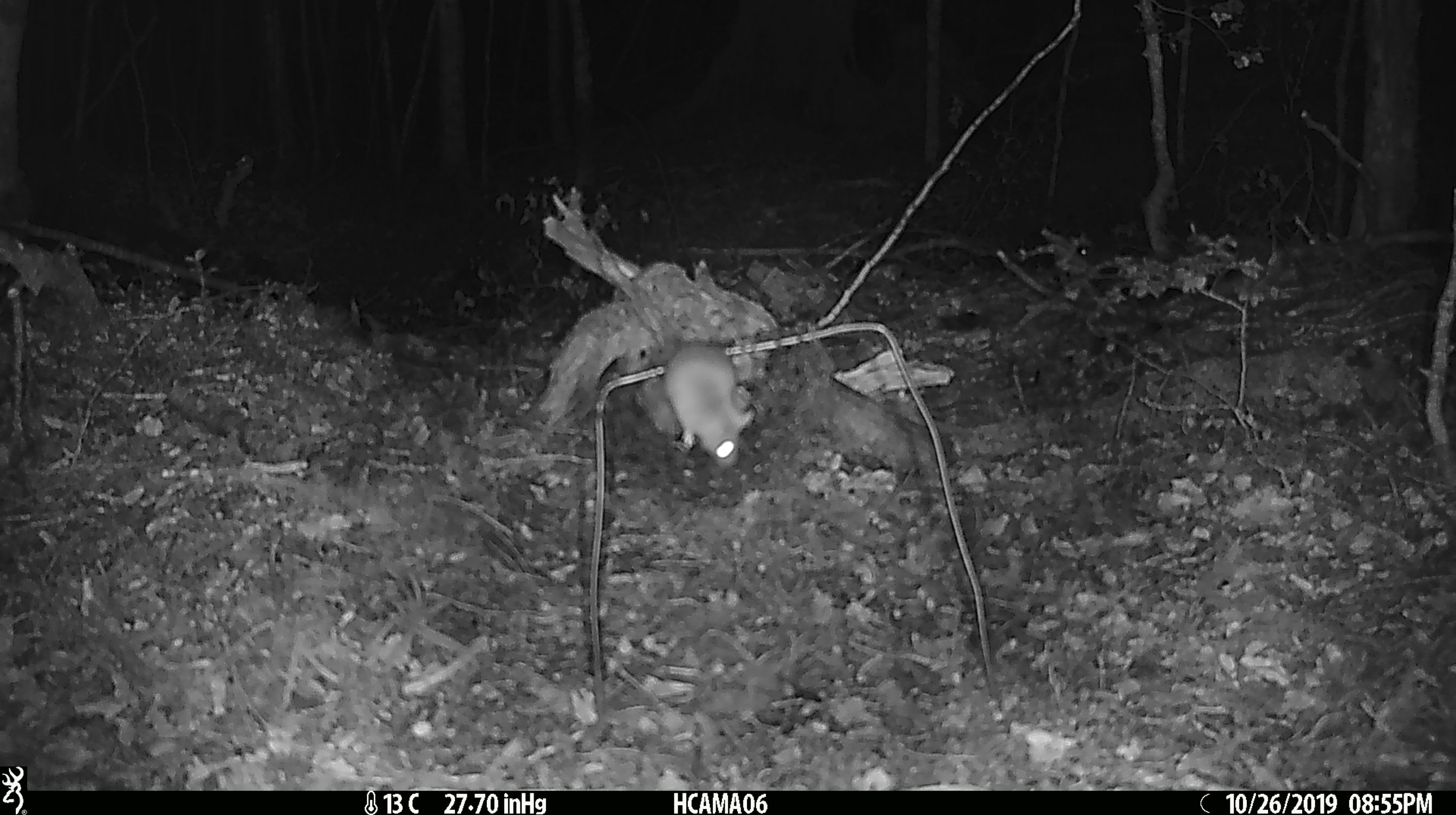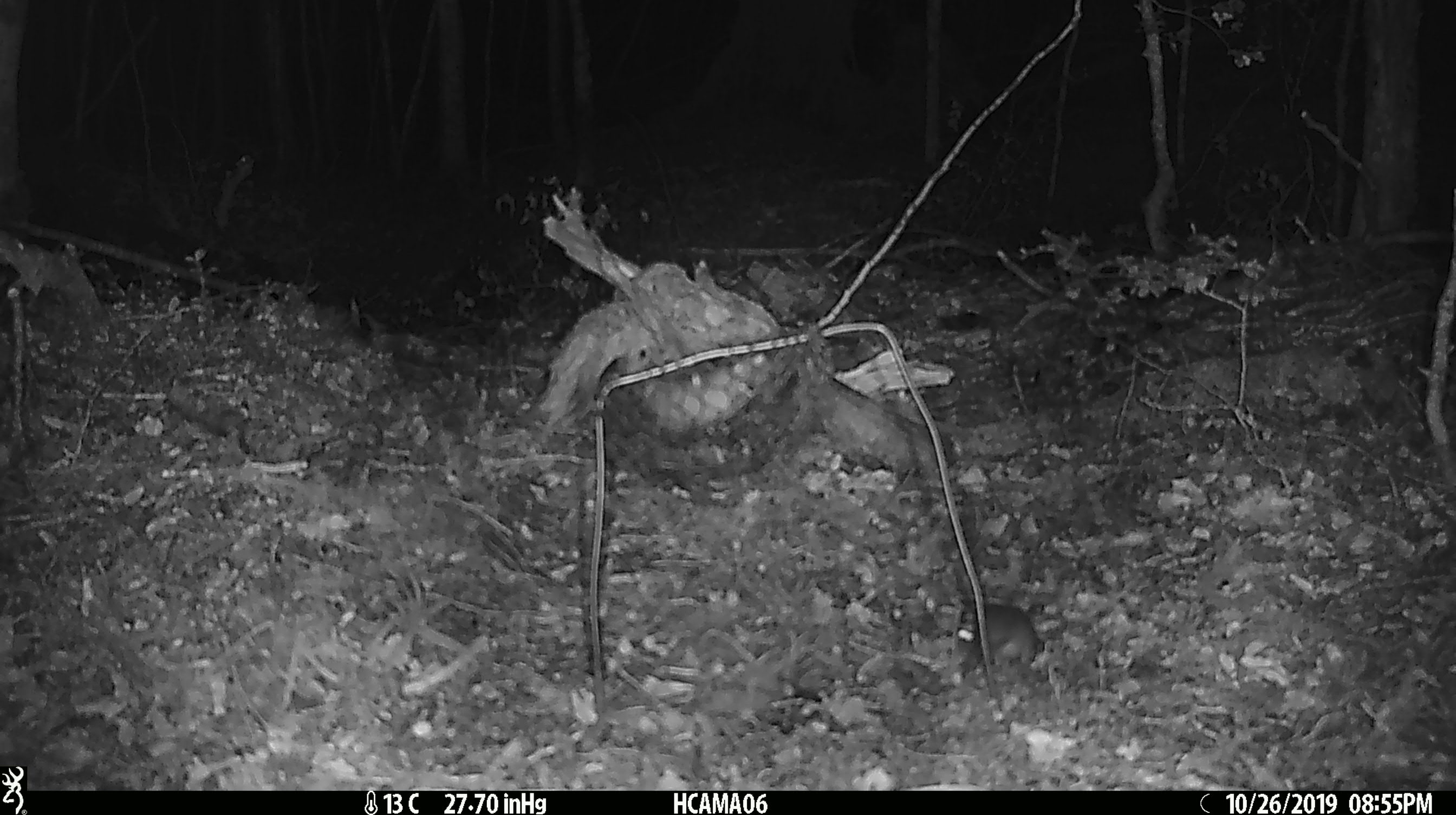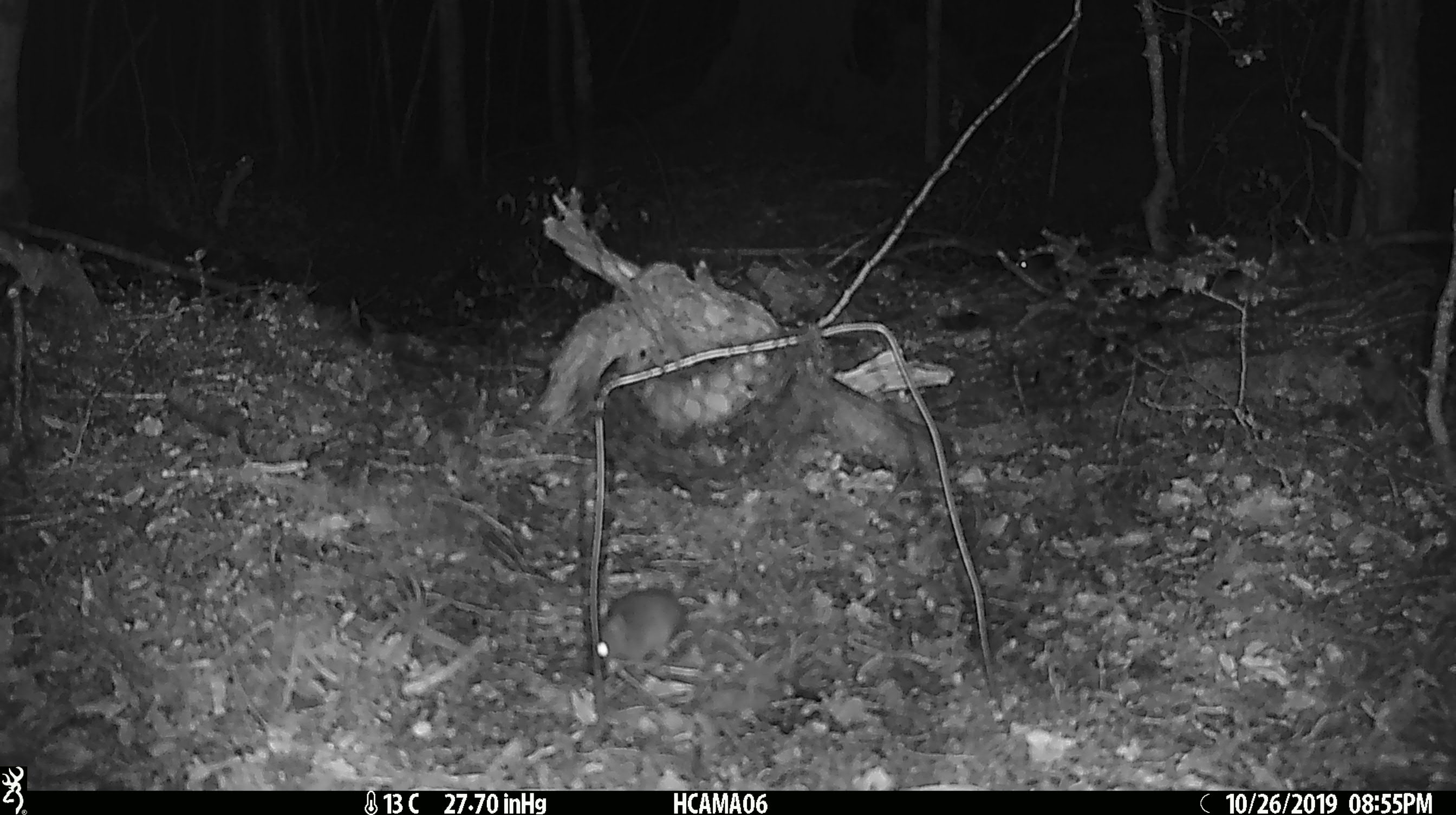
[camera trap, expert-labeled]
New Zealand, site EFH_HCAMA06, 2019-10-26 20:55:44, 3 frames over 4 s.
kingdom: Animalia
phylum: Chordata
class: Mammalia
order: Rodentia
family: Muridae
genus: Mus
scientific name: Mus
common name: mouse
Mouse (Mus).